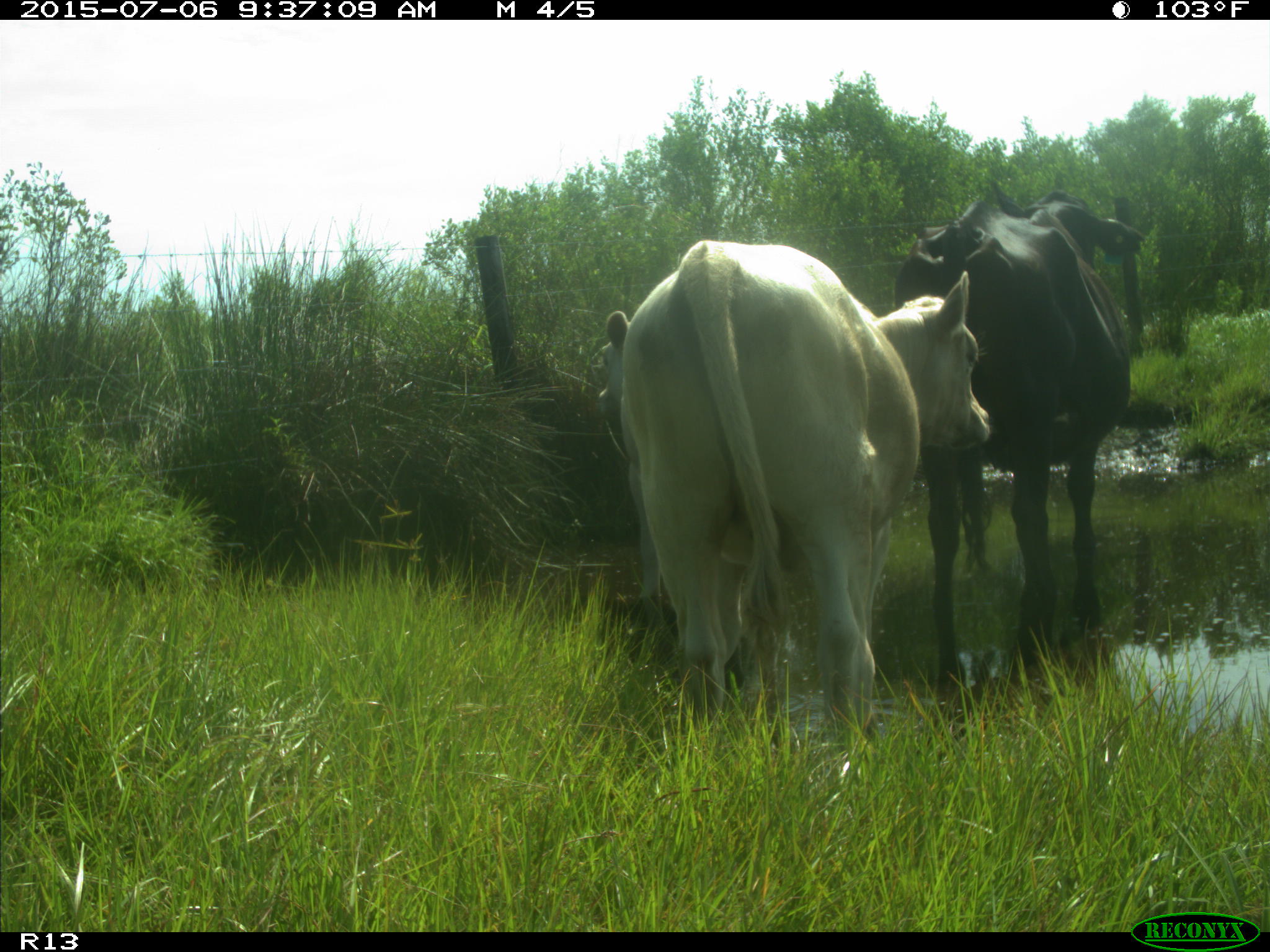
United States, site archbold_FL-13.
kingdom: Animalia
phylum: Chordata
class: Mammalia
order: Artiodactyla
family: Bovidae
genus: Bos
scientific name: Bos taurus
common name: domestic cow